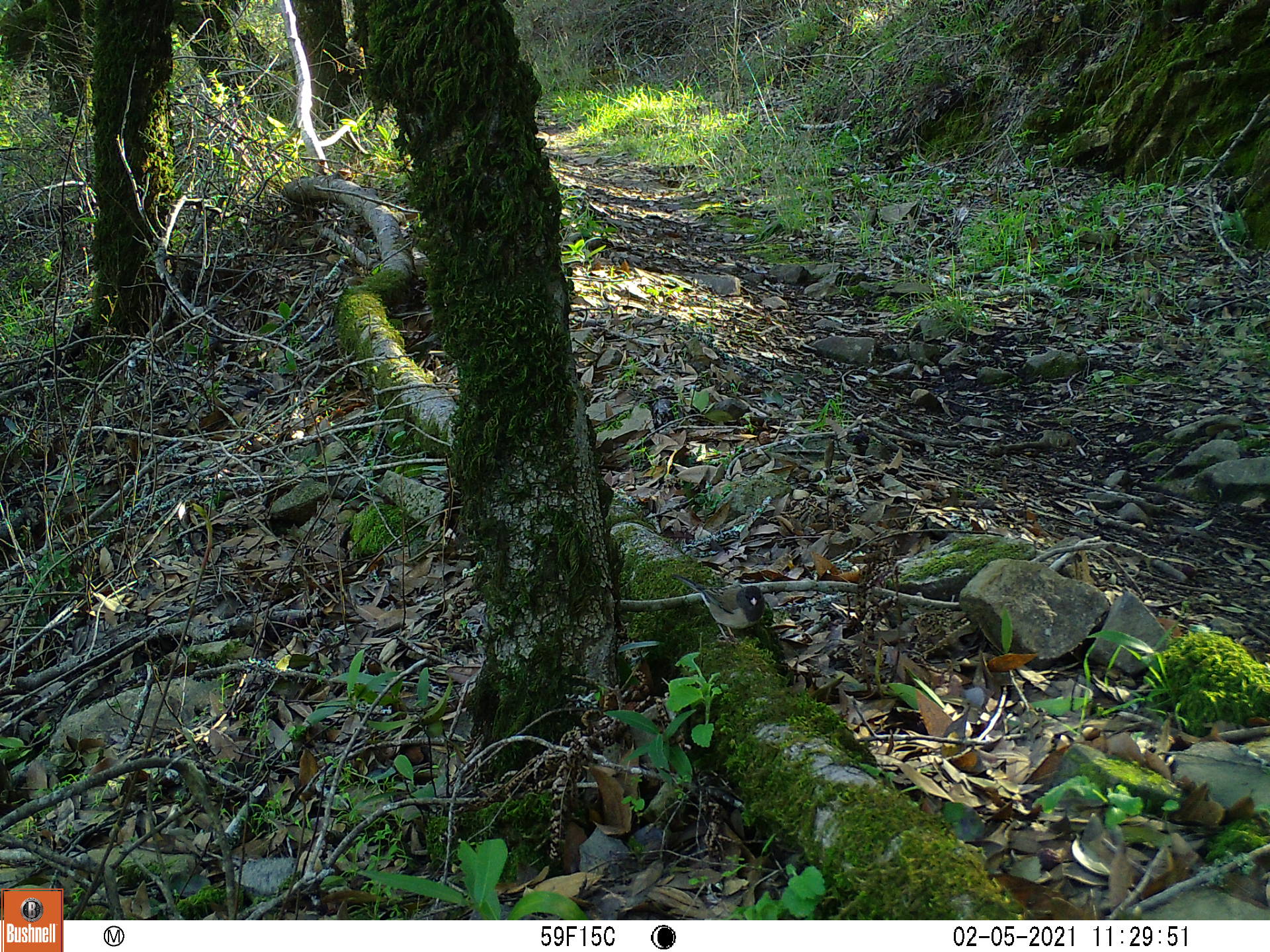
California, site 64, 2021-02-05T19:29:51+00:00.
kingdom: Animalia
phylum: Chordata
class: Aves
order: Passeriformes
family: Passerellidae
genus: Junco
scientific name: Junco hyemalis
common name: dark-eyed junco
Dark-eyed junco (Junco hyemalis).